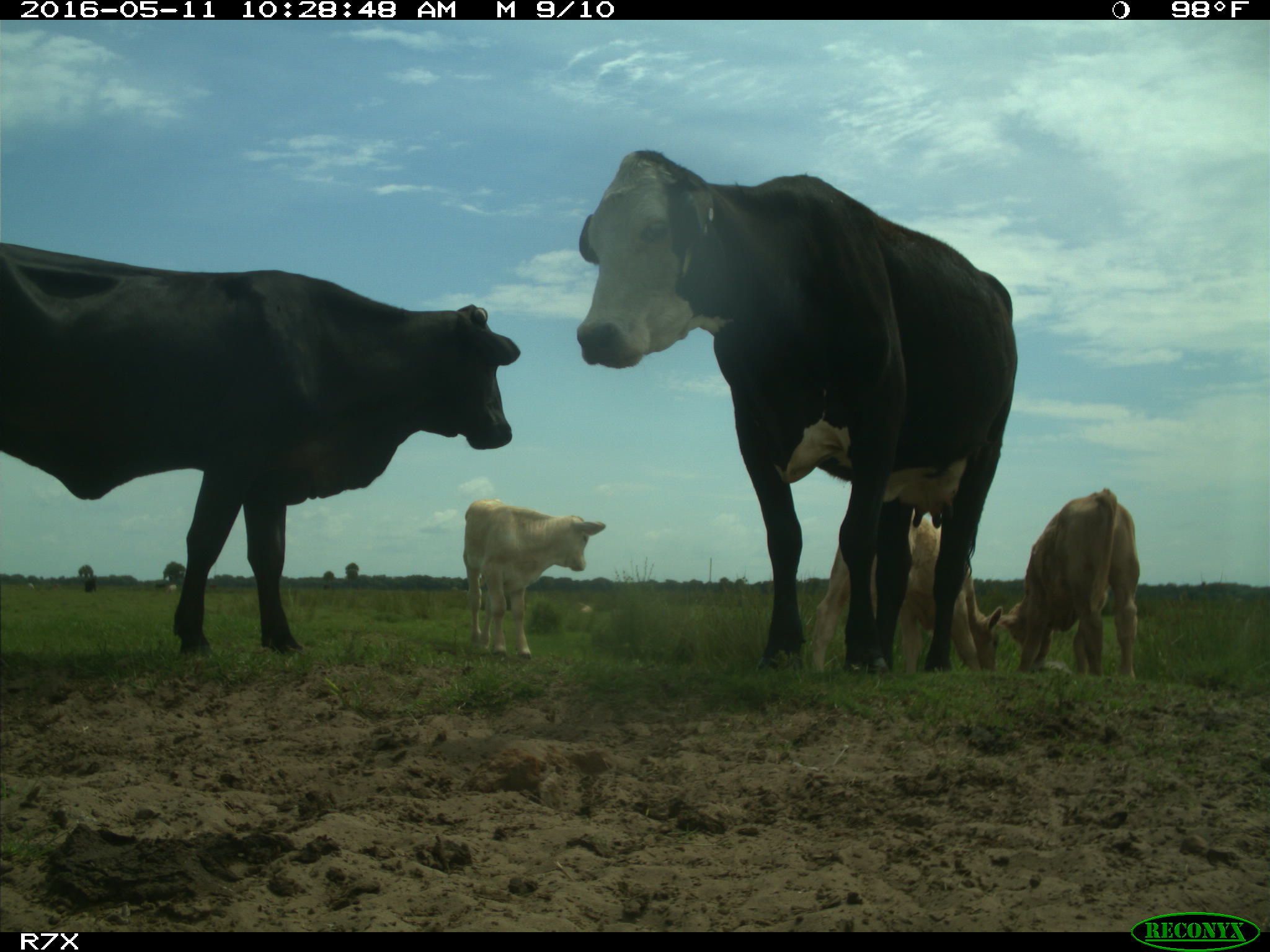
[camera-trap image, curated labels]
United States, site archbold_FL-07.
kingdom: Animalia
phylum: Chordata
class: Mammalia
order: Artiodactyla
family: Bovidae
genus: Bos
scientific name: Bos taurus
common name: domestic cow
Bos taurus (domestic cow).